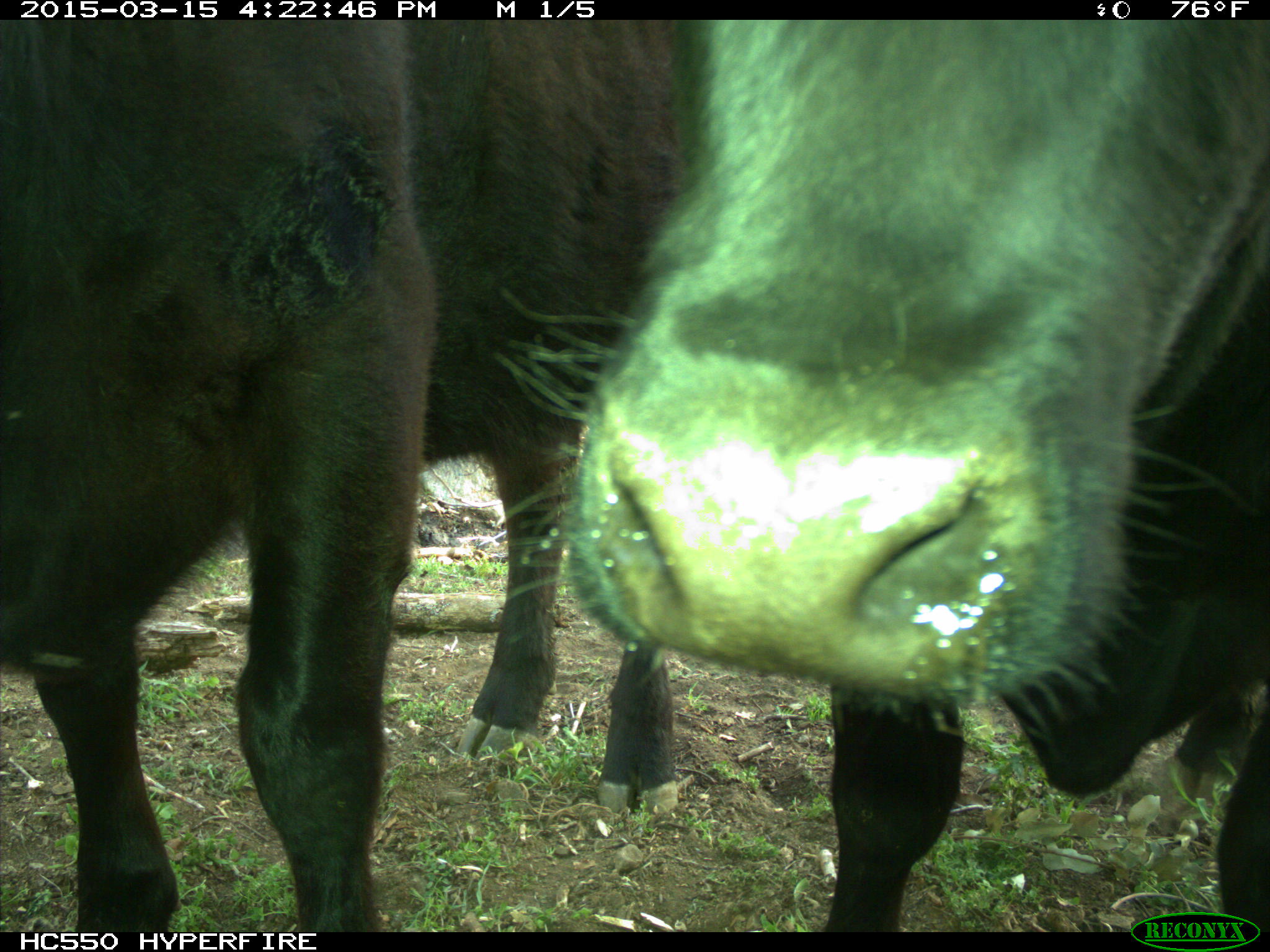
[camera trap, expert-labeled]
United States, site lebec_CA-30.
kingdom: Animalia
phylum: Chordata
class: Mammalia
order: Artiodactyla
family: Bovidae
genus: Bos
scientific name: Bos taurus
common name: domestic cow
Bos taurus (domestic cow).